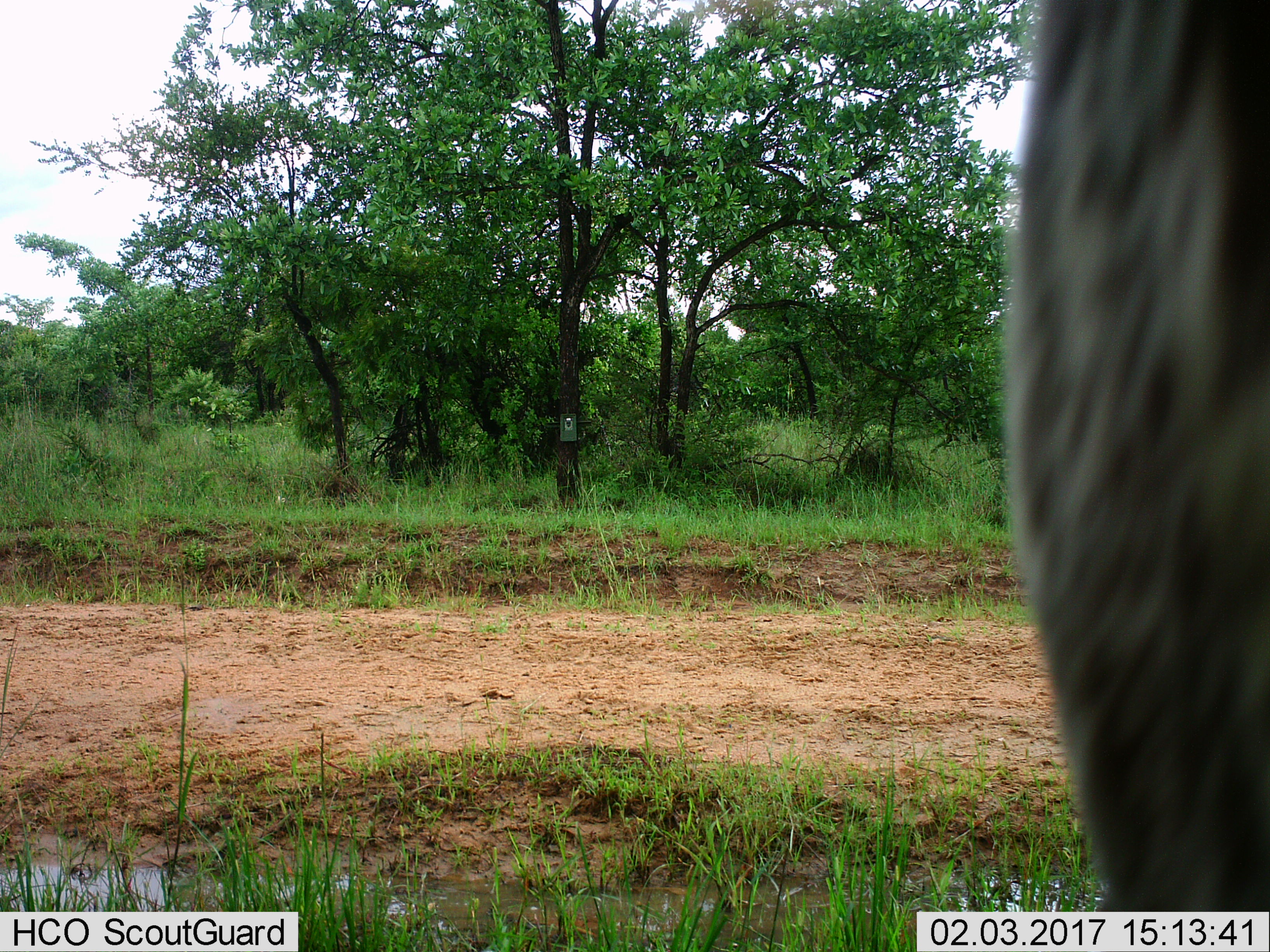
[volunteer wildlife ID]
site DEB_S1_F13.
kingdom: Animalia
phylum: Chordata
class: Mammalia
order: Primates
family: Cercopithecidae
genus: Papio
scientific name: Papio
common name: baboon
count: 1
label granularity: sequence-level